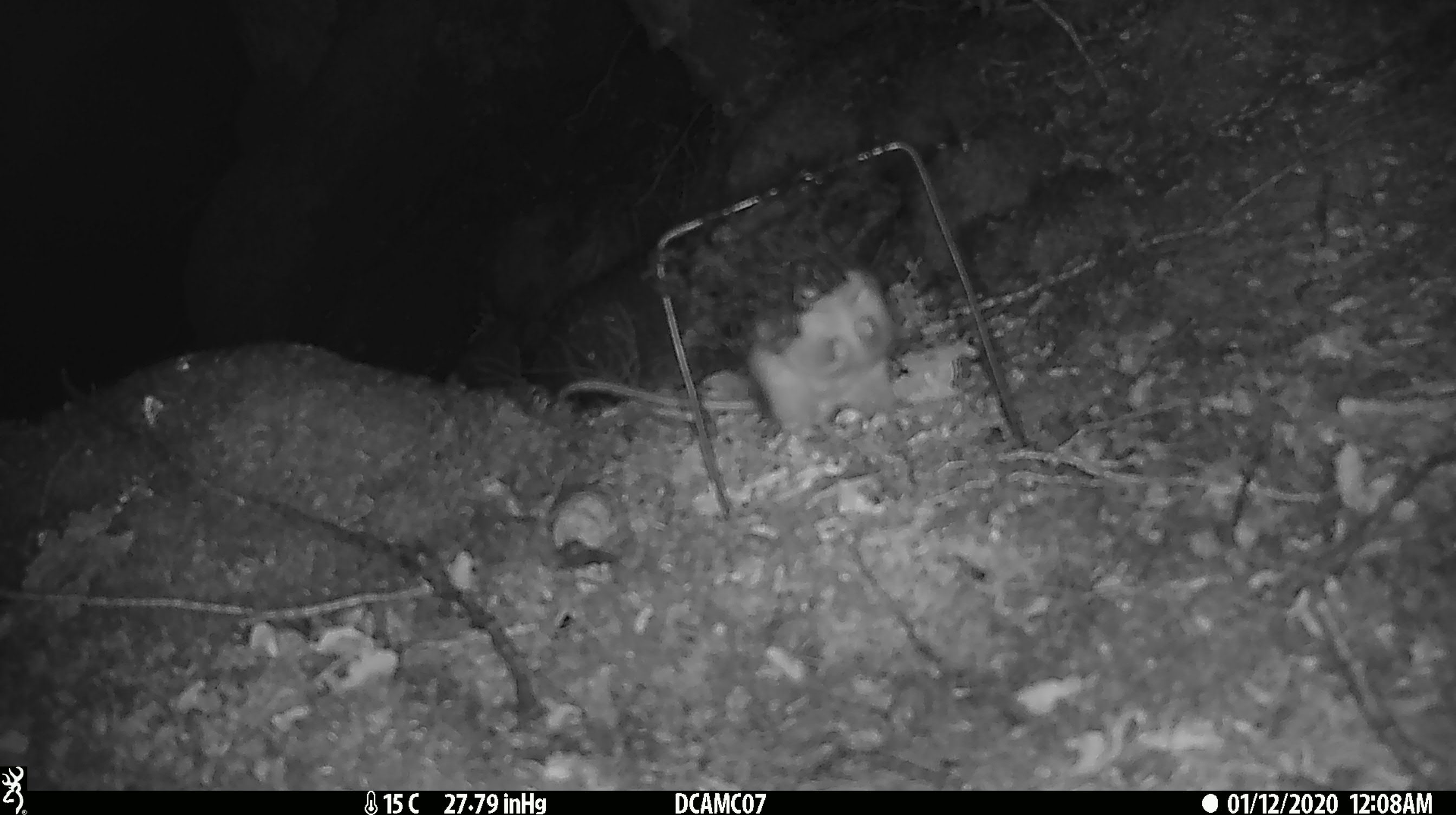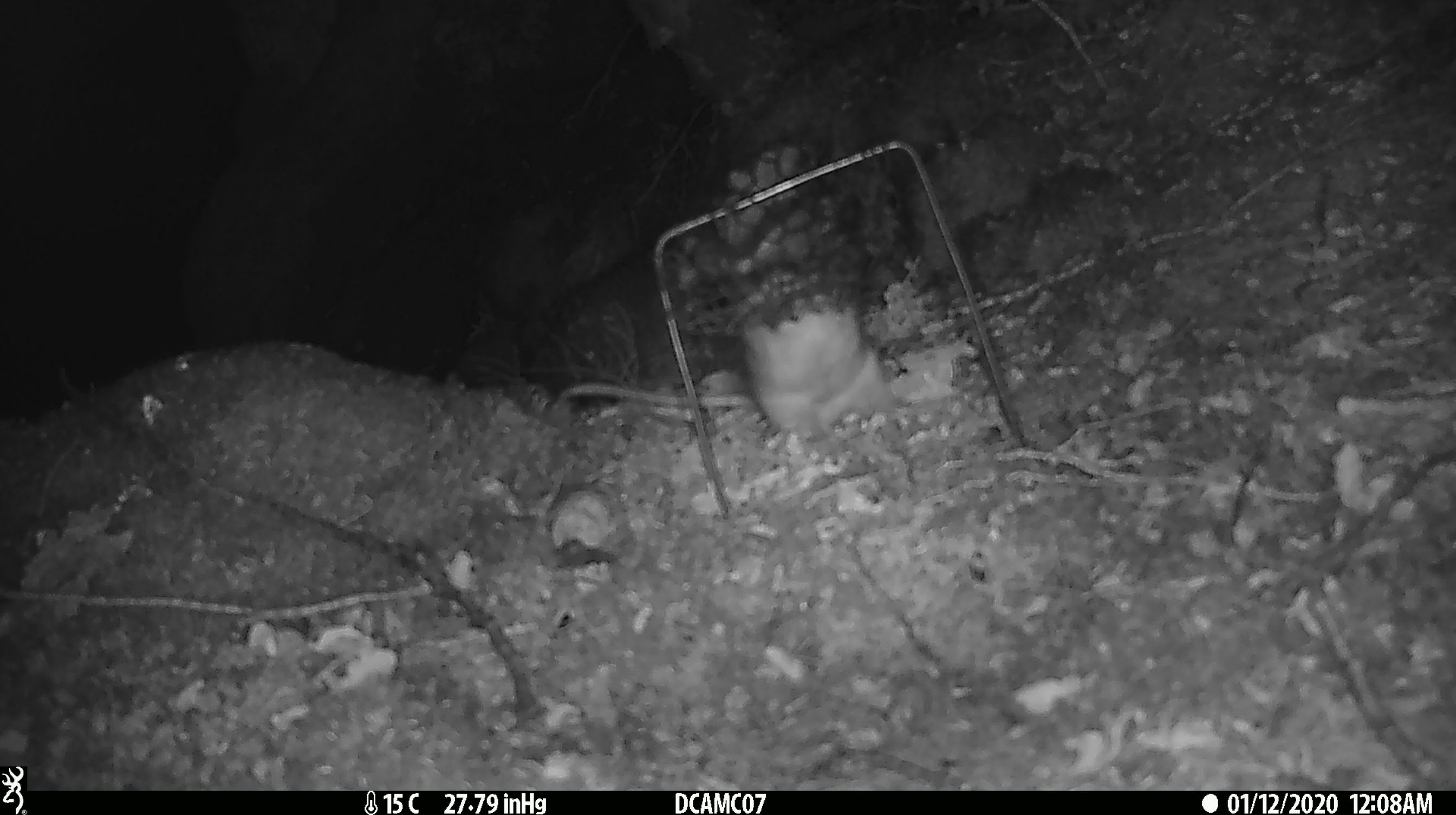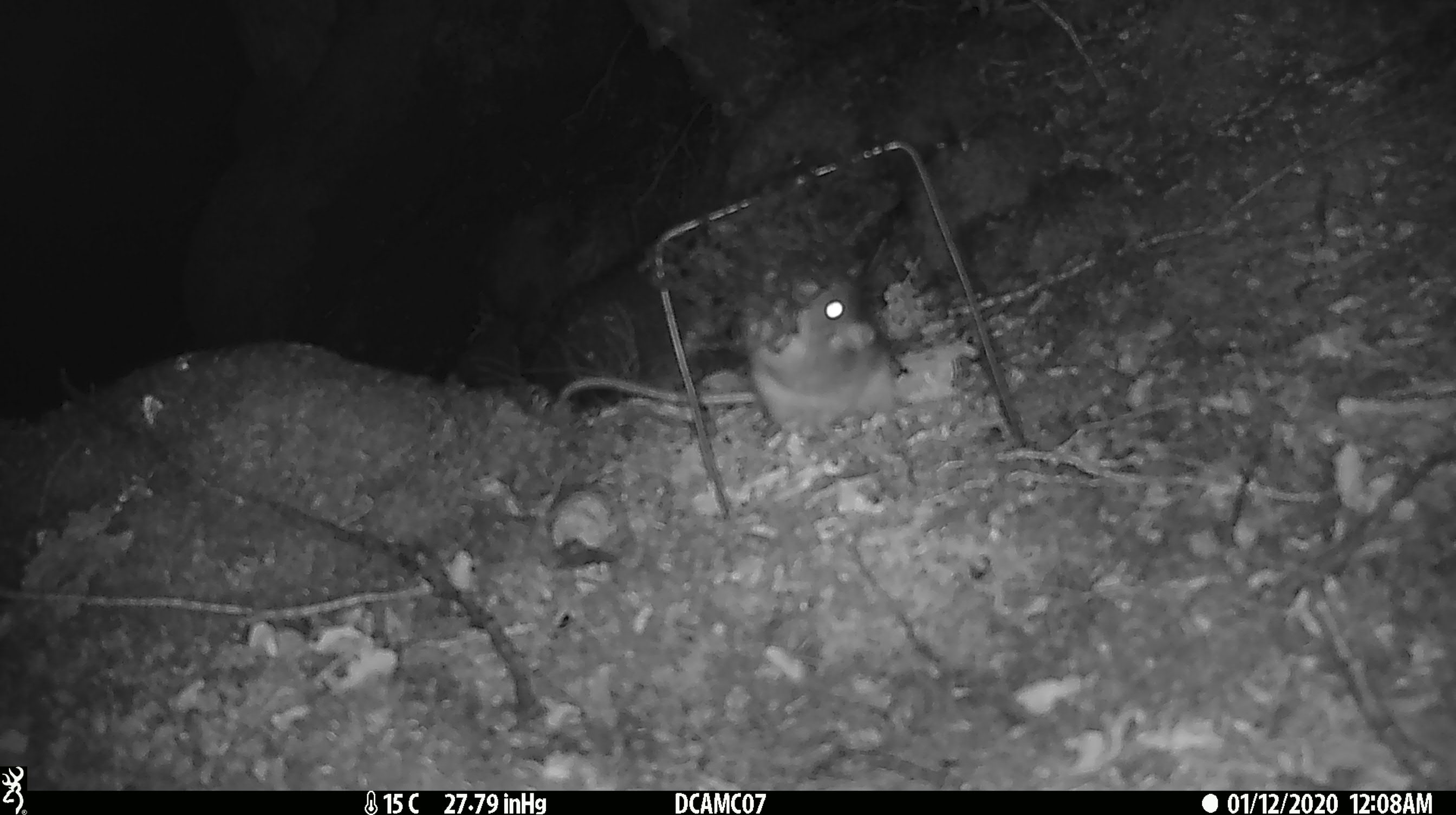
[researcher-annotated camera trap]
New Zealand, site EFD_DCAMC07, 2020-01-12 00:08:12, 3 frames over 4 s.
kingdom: Animalia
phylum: Chordata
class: Mammalia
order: Rodentia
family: Muridae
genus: Rattus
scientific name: Rattus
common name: rat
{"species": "rat (Rattus)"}